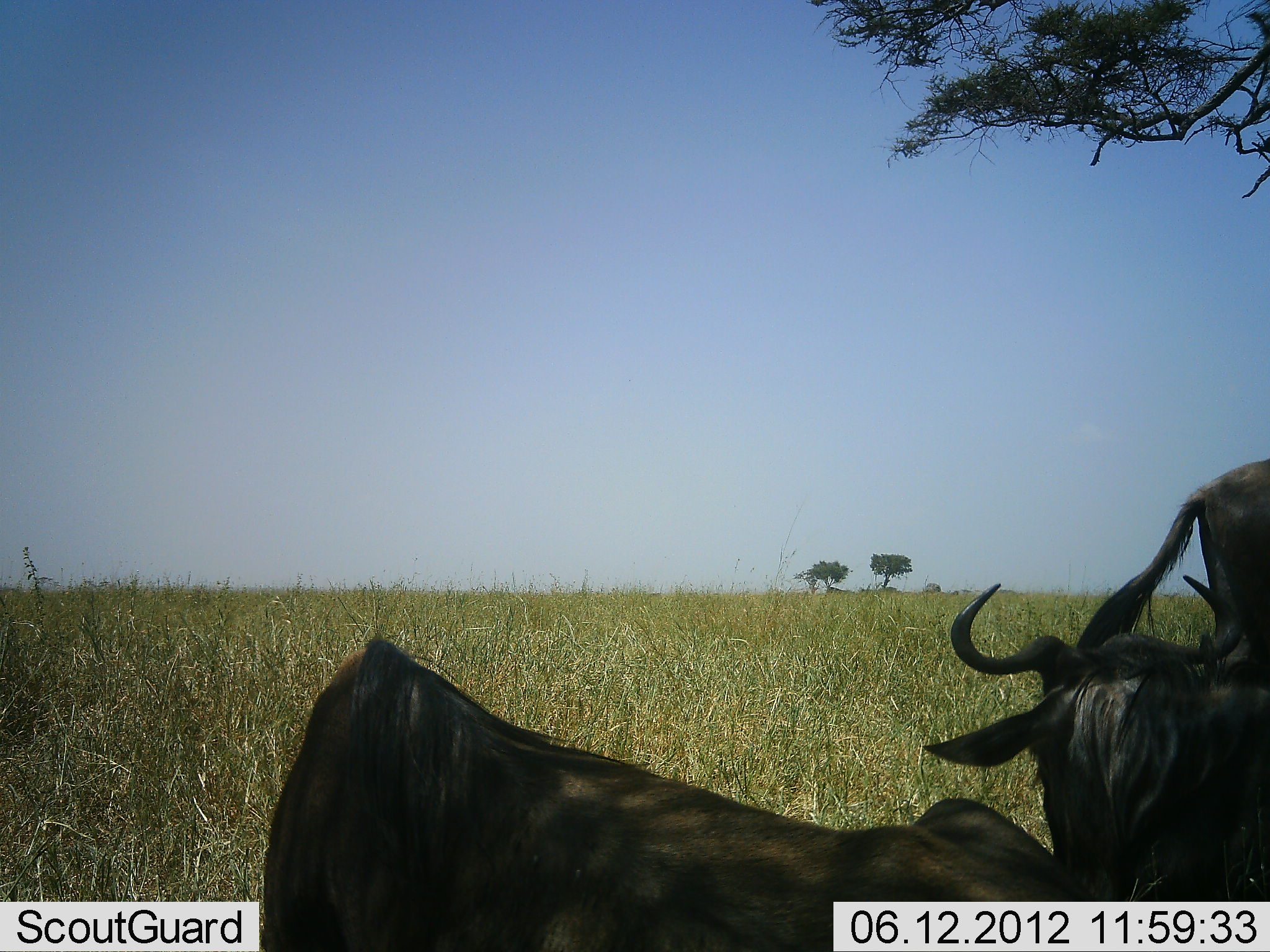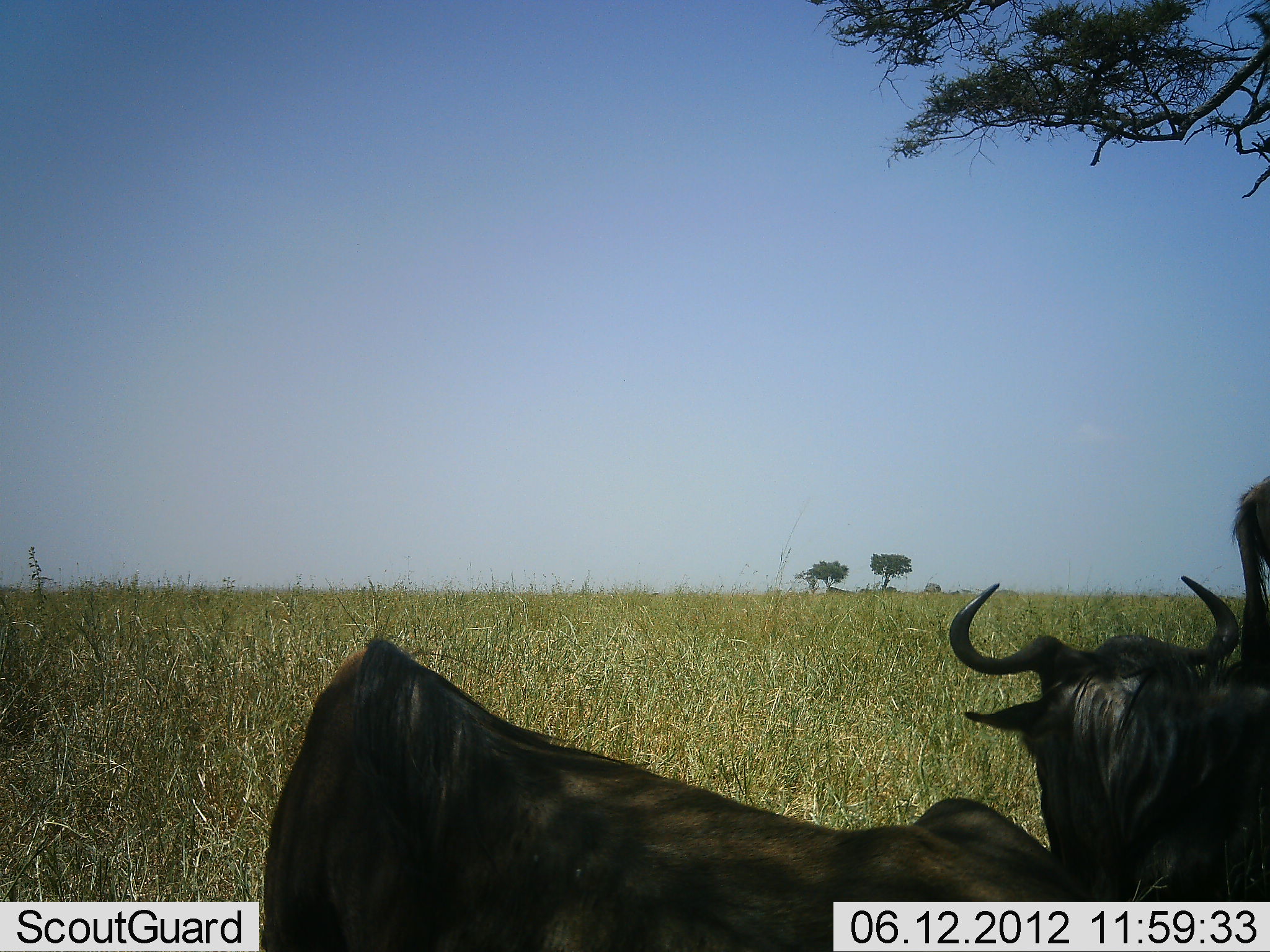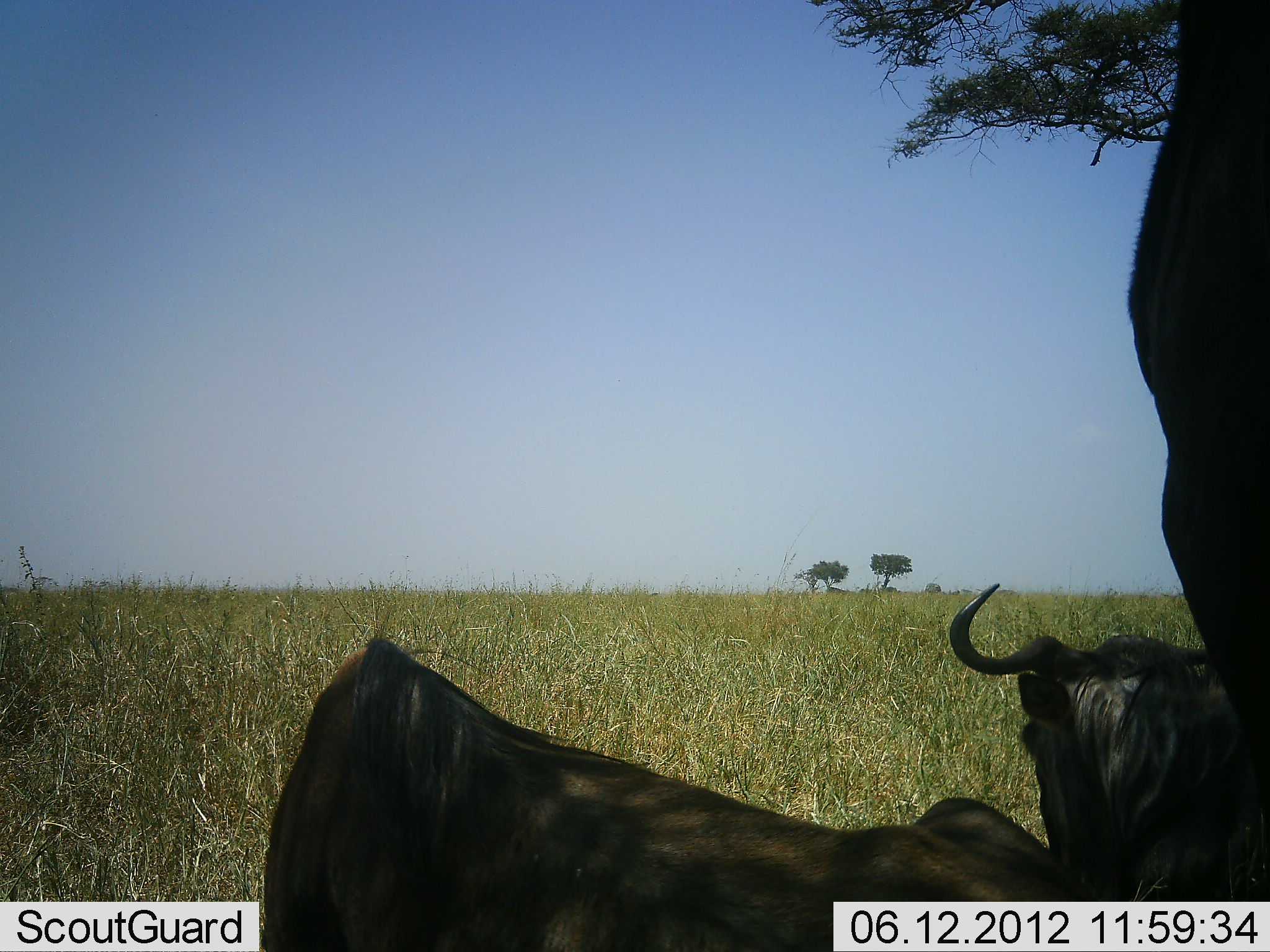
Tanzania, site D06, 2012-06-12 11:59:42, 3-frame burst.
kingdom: Animalia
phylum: Chordata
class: Mammalia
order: Artiodactyla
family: Bovidae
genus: Connochaetes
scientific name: Connochaetes taurinus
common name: blue wildebeest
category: wildebeest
Wildebeest (blue wildebeest) (Connochaetes taurinus), count 4. Behavior (volunteer vote fractions): standing 60%, resting 90%, moving 0%, interacting 0%. Young present (vote fraction): 0%. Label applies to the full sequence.